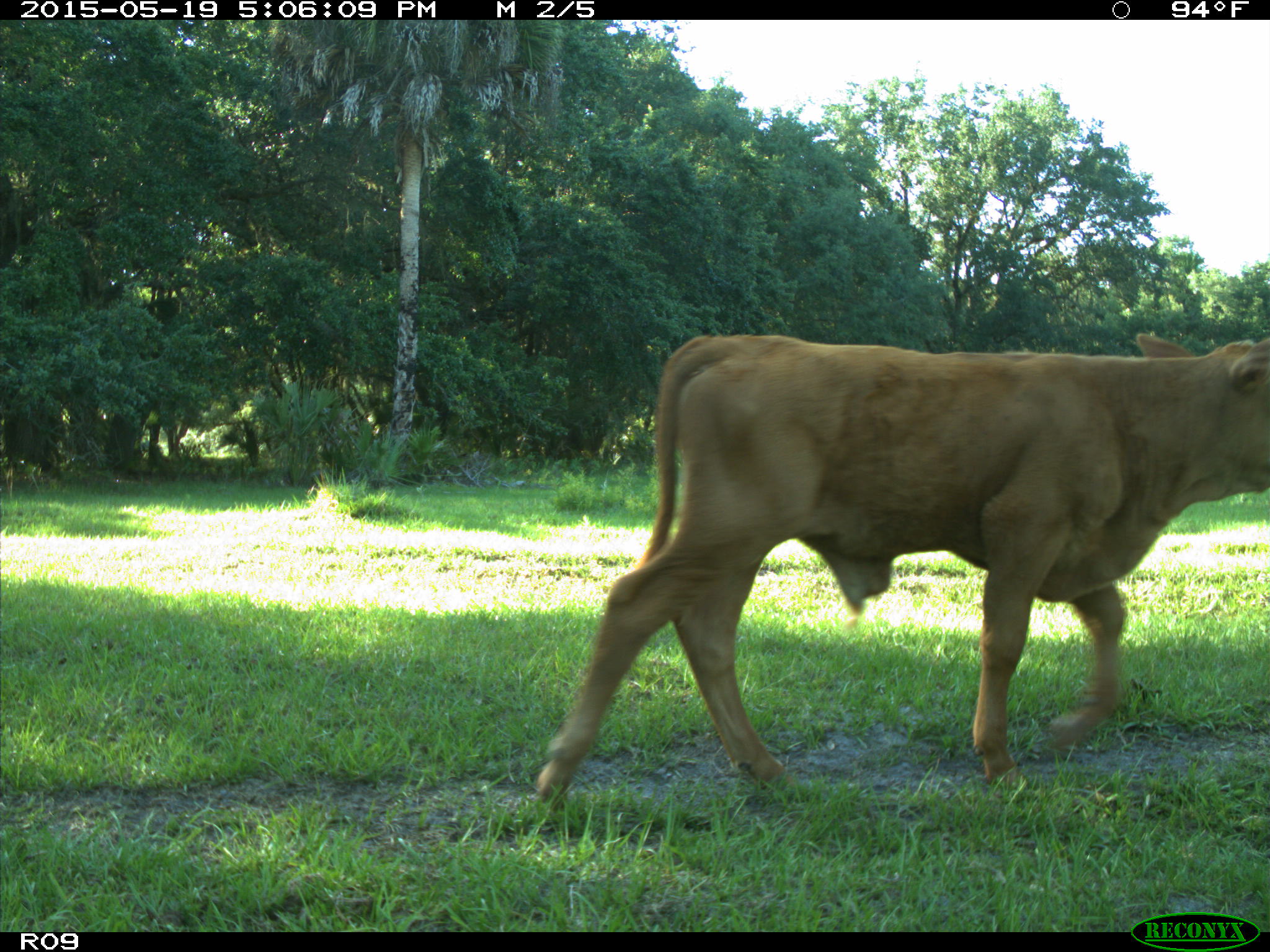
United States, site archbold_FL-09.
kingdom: Animalia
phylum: Chordata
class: Mammalia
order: Artiodactyla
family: Bovidae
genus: Bos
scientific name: Bos taurus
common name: domestic cow